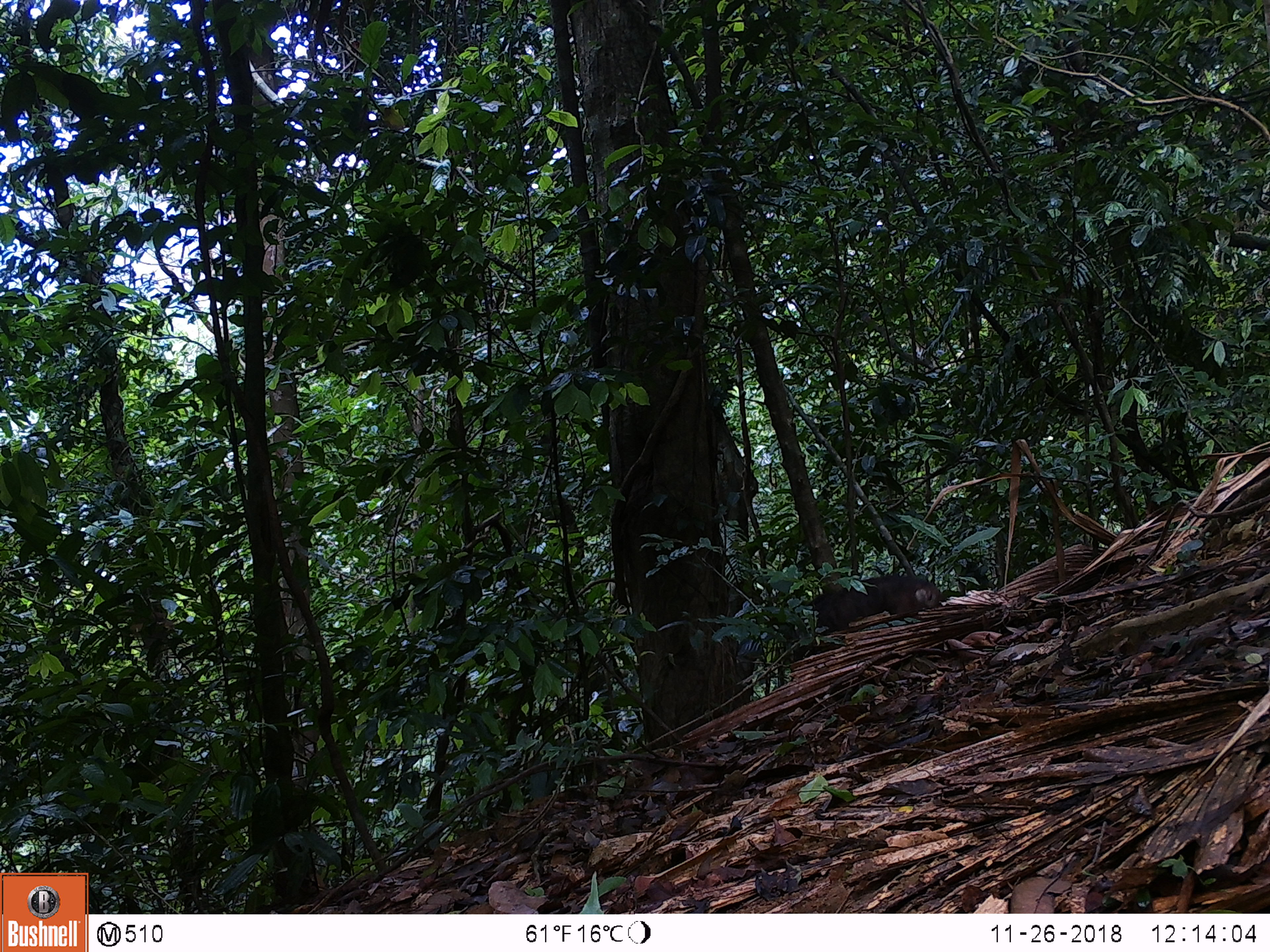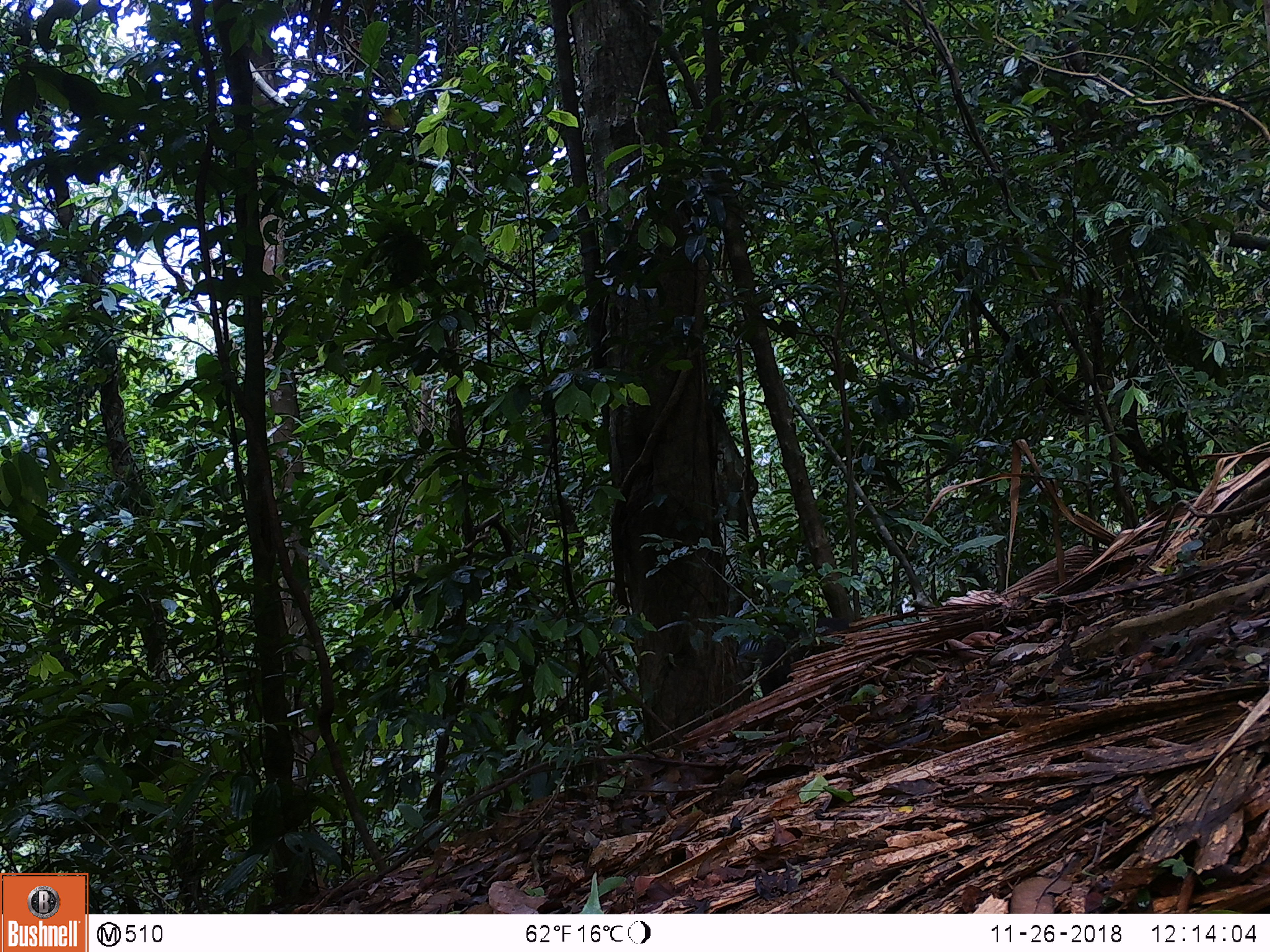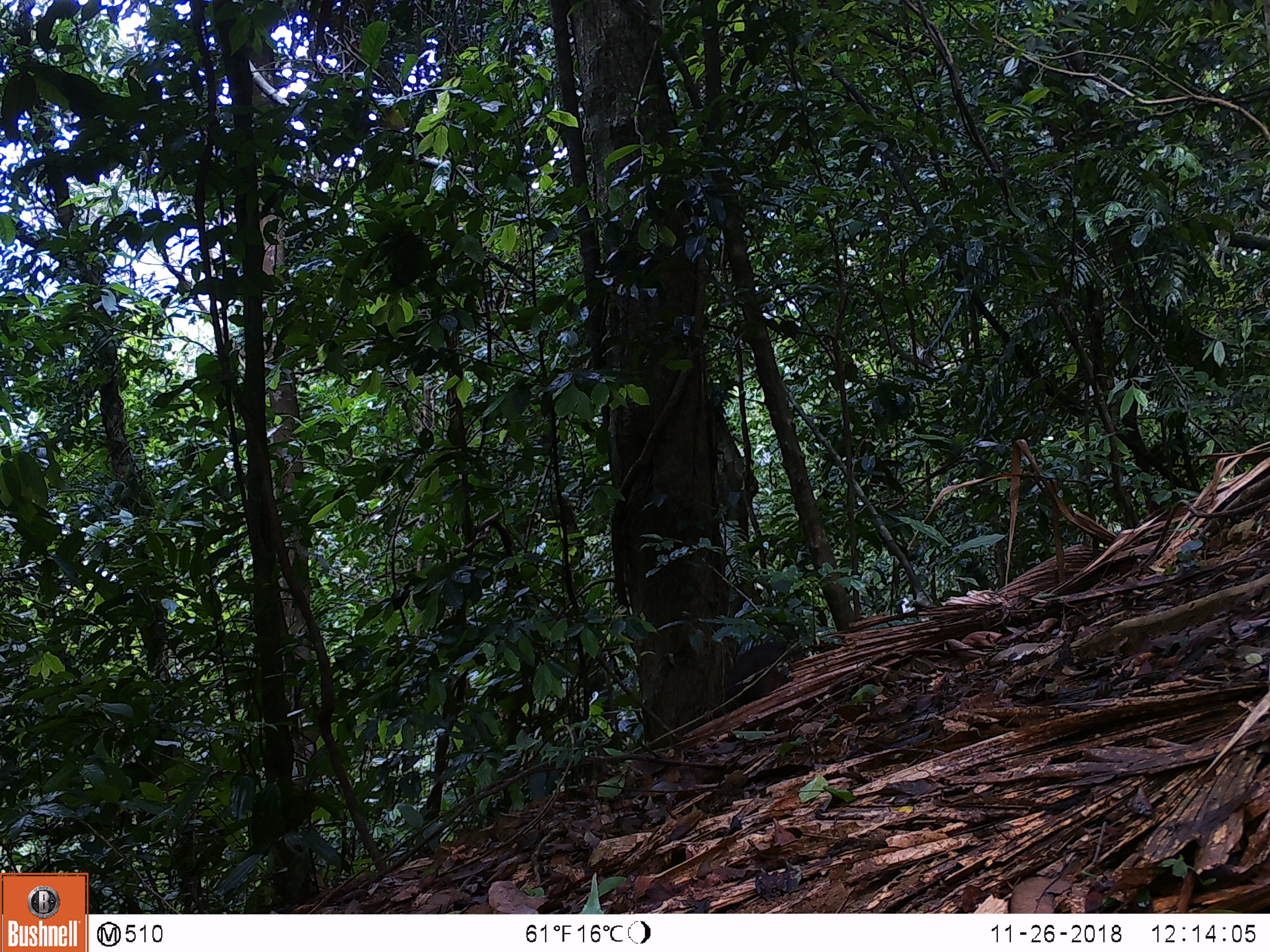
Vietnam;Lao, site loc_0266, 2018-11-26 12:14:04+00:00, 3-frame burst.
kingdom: Animalia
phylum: Chordata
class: Mammalia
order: Primates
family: Cercopithecidae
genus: Macaca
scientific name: Macaca arctoides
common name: stump-tailed macaque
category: stump tailed macaque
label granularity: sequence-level